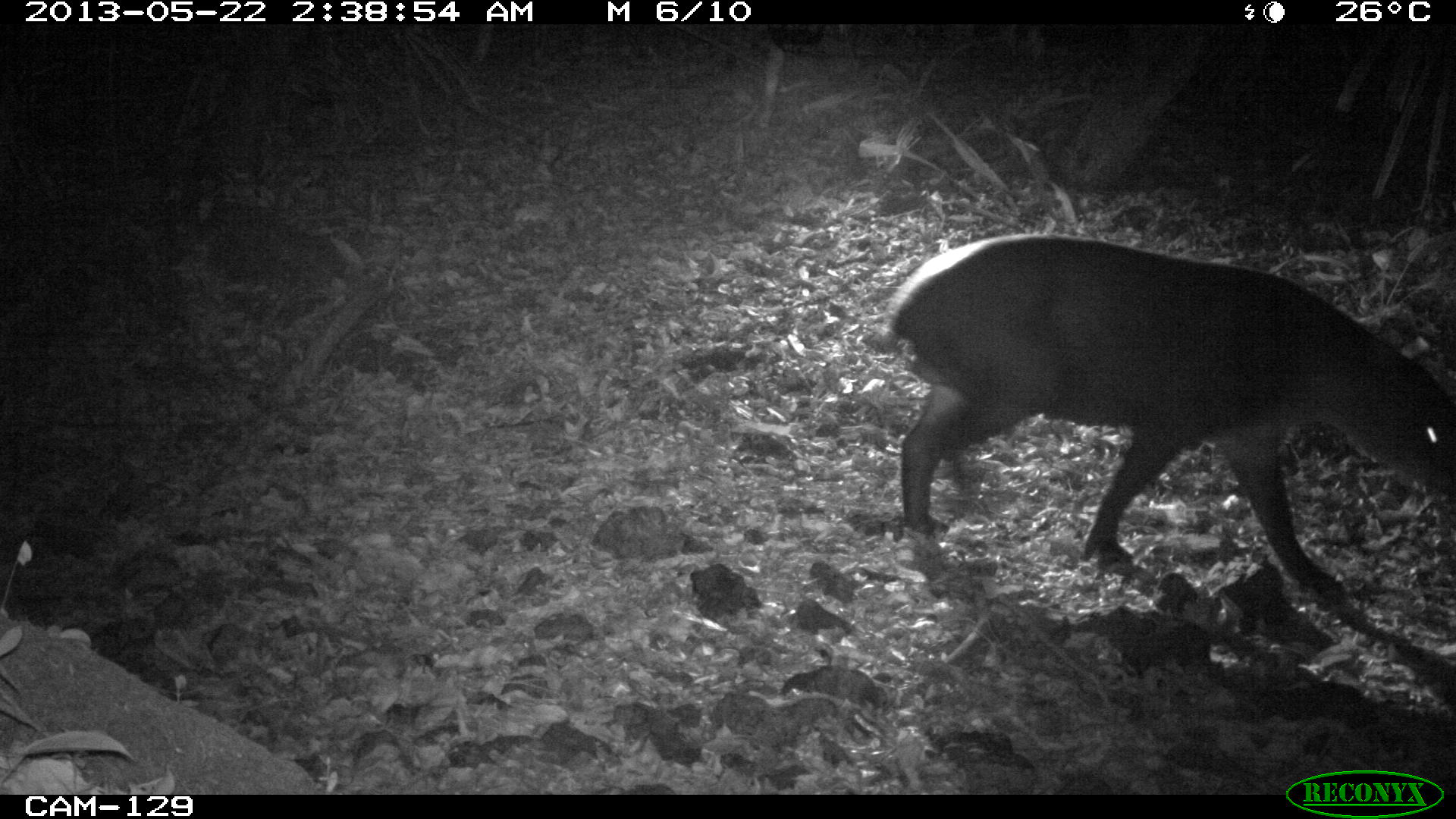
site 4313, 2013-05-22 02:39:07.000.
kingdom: Animalia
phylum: Chordata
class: Mammalia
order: Perissodactyla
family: Tapiridae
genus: Tapirus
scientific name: Tapirus bairdii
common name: baird's tapir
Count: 1.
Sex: female.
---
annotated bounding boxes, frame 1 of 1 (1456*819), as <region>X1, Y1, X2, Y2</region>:
tapirus bairdii: <region>873, 236, 1456, 604</region>